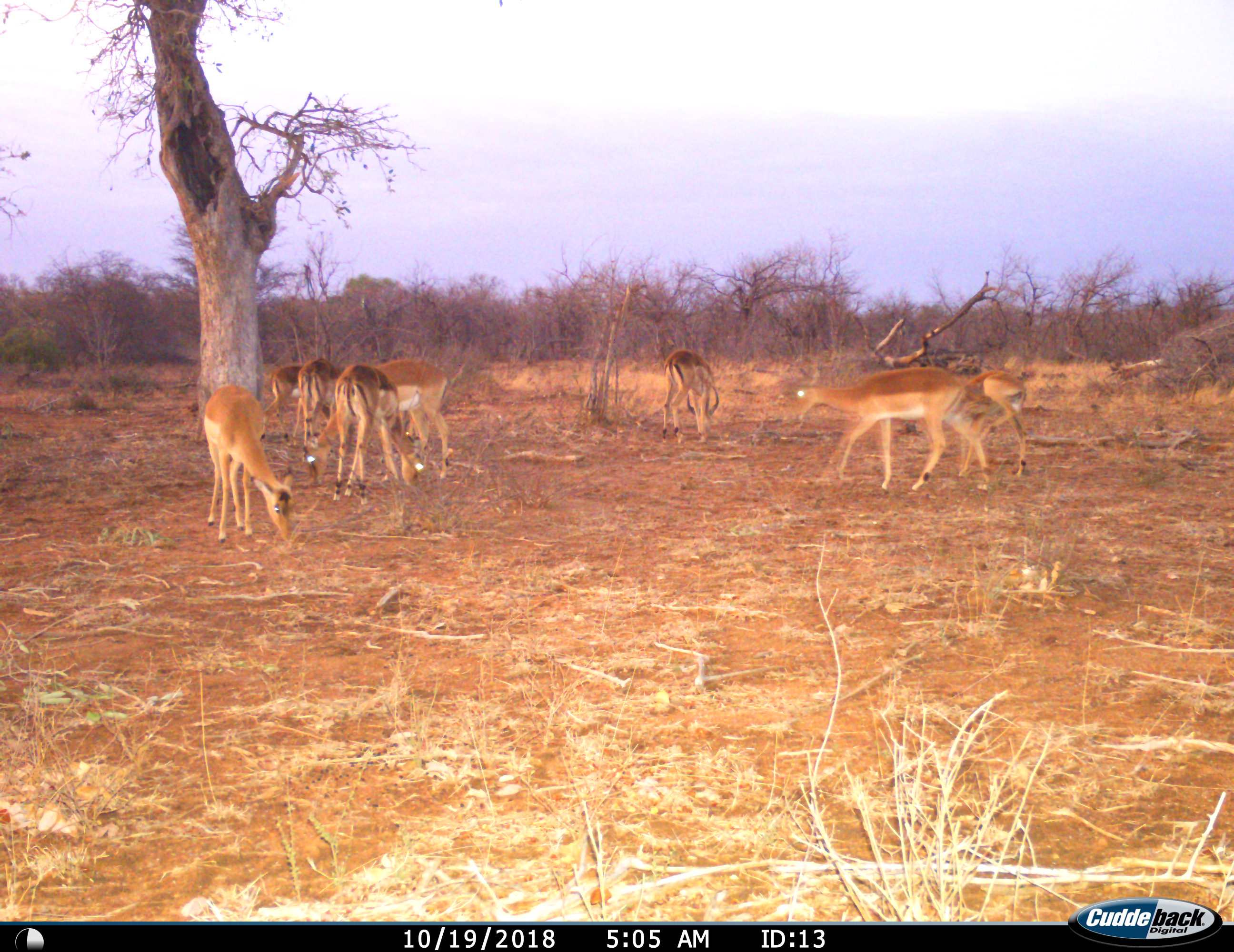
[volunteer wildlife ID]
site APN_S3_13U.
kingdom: Animalia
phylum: Chordata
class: Mammalia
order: Artiodactyla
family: Bovidae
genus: Aepyceros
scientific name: Aepyceros melampus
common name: impala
Impala (Aepyceros melampus), count 8. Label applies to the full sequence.